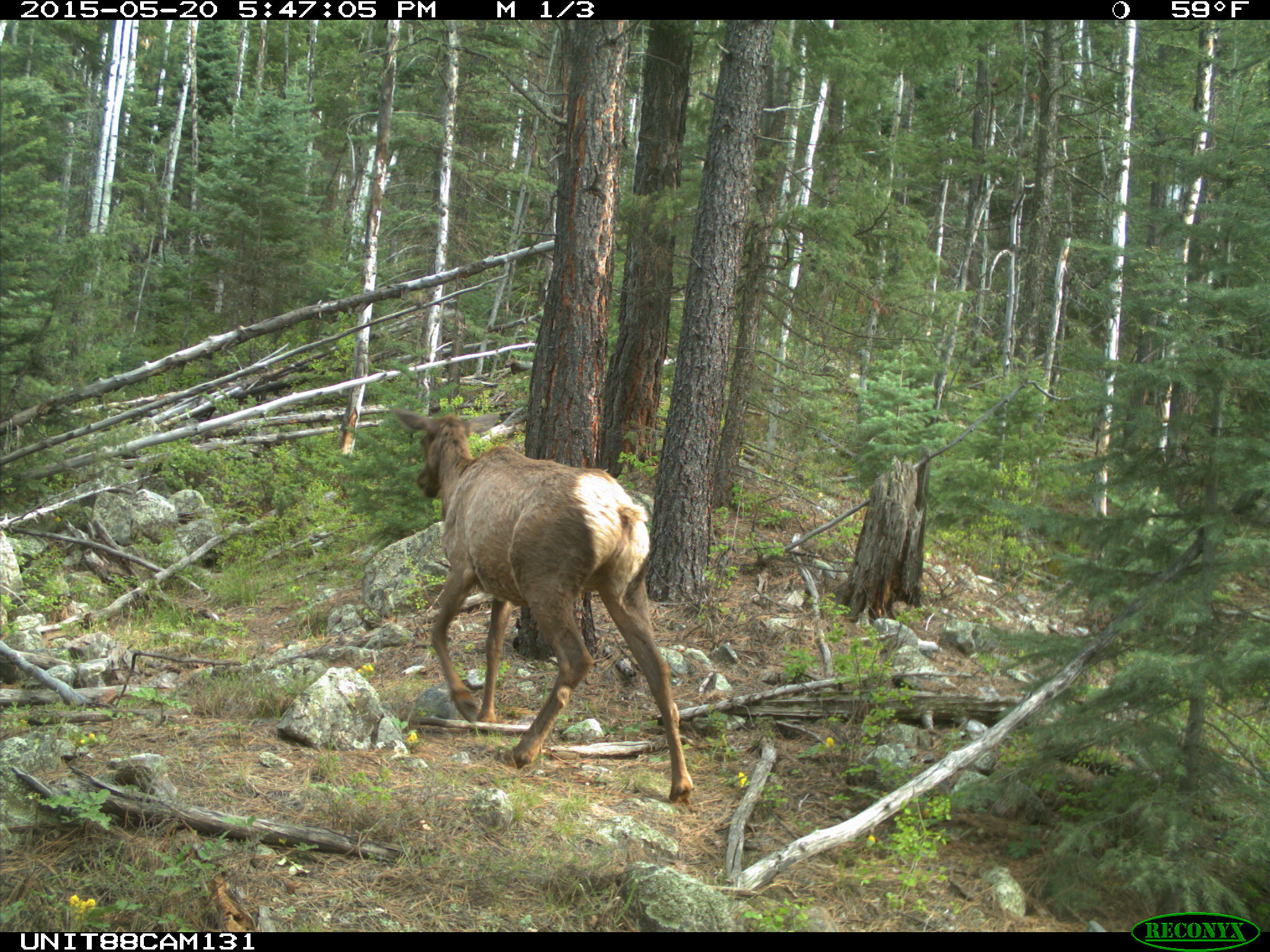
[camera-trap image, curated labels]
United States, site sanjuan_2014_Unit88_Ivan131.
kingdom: Animalia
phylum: Chordata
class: Mammalia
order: Artiodactyla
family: Cervidae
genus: Cervus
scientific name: Cervus elaphus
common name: red deer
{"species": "Cervus elaphus (red deer)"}